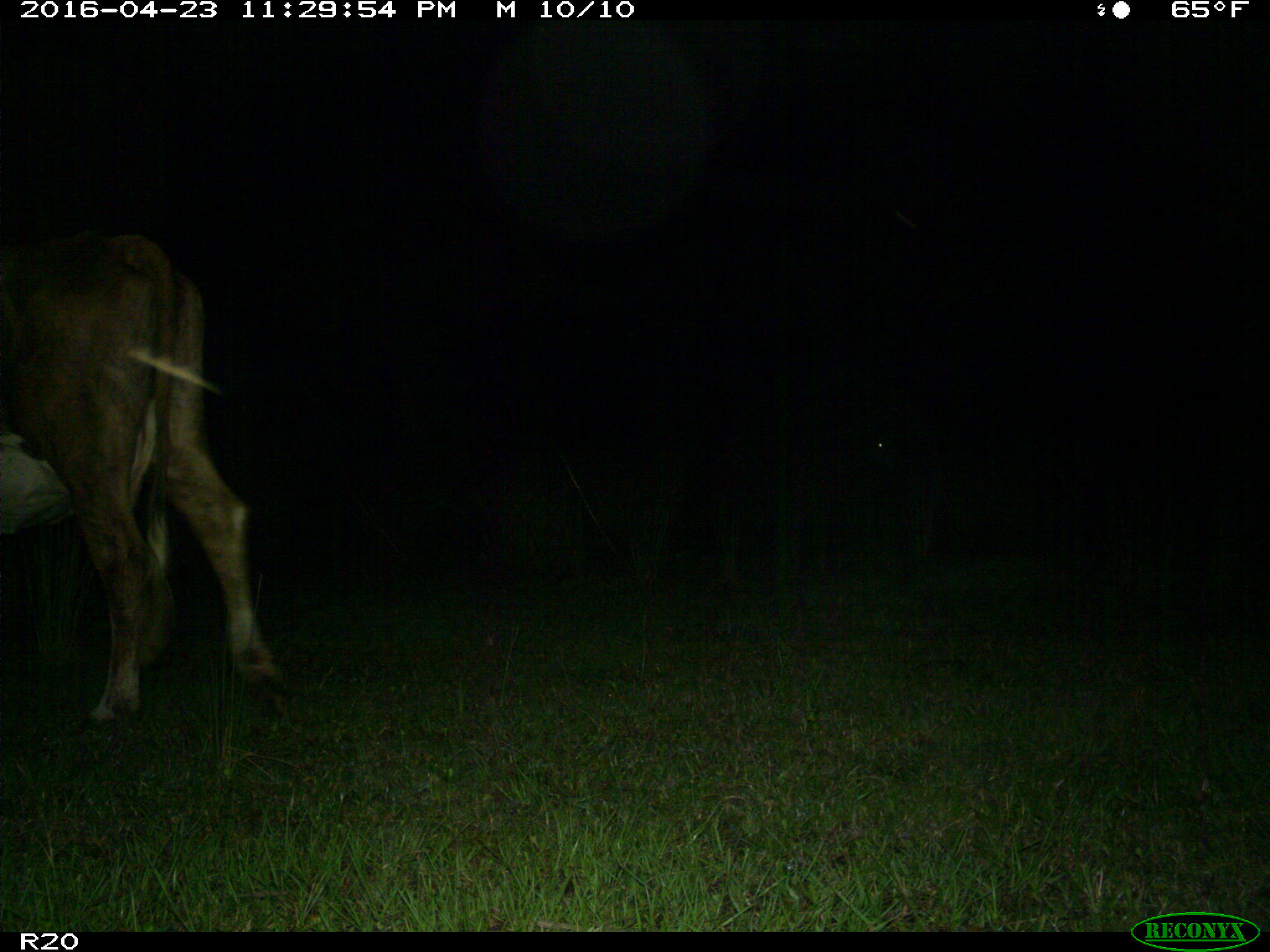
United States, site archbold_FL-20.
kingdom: Animalia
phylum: Chordata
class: Mammalia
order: Artiodactyla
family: Bovidae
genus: Bos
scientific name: Bos taurus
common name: domestic cow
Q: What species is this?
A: Bos taurus (domestic cow).